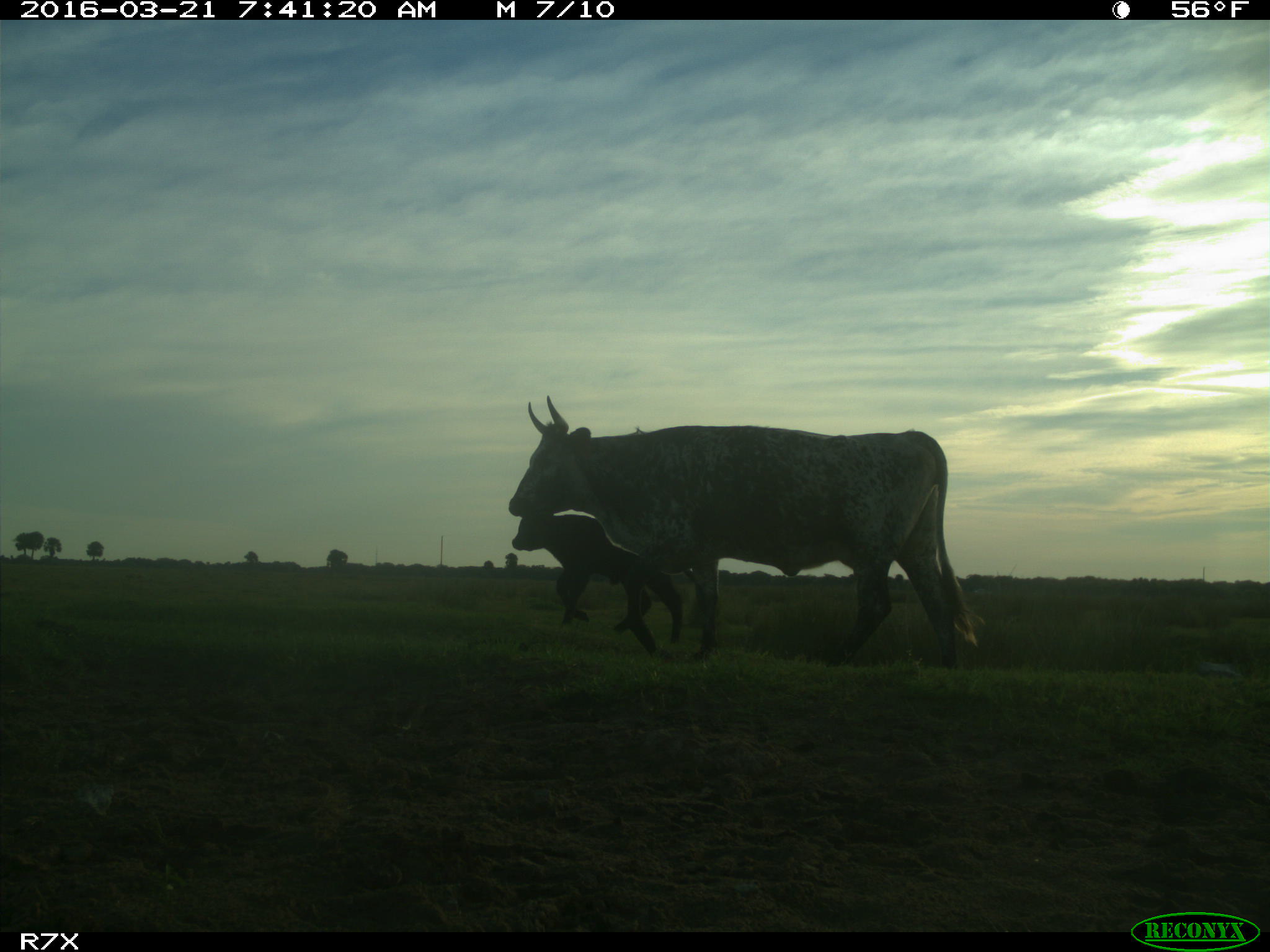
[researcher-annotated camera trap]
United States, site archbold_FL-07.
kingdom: Animalia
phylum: Chordata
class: Mammalia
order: Artiodactyla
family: Bovidae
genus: Bos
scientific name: Bos taurus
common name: domestic cow